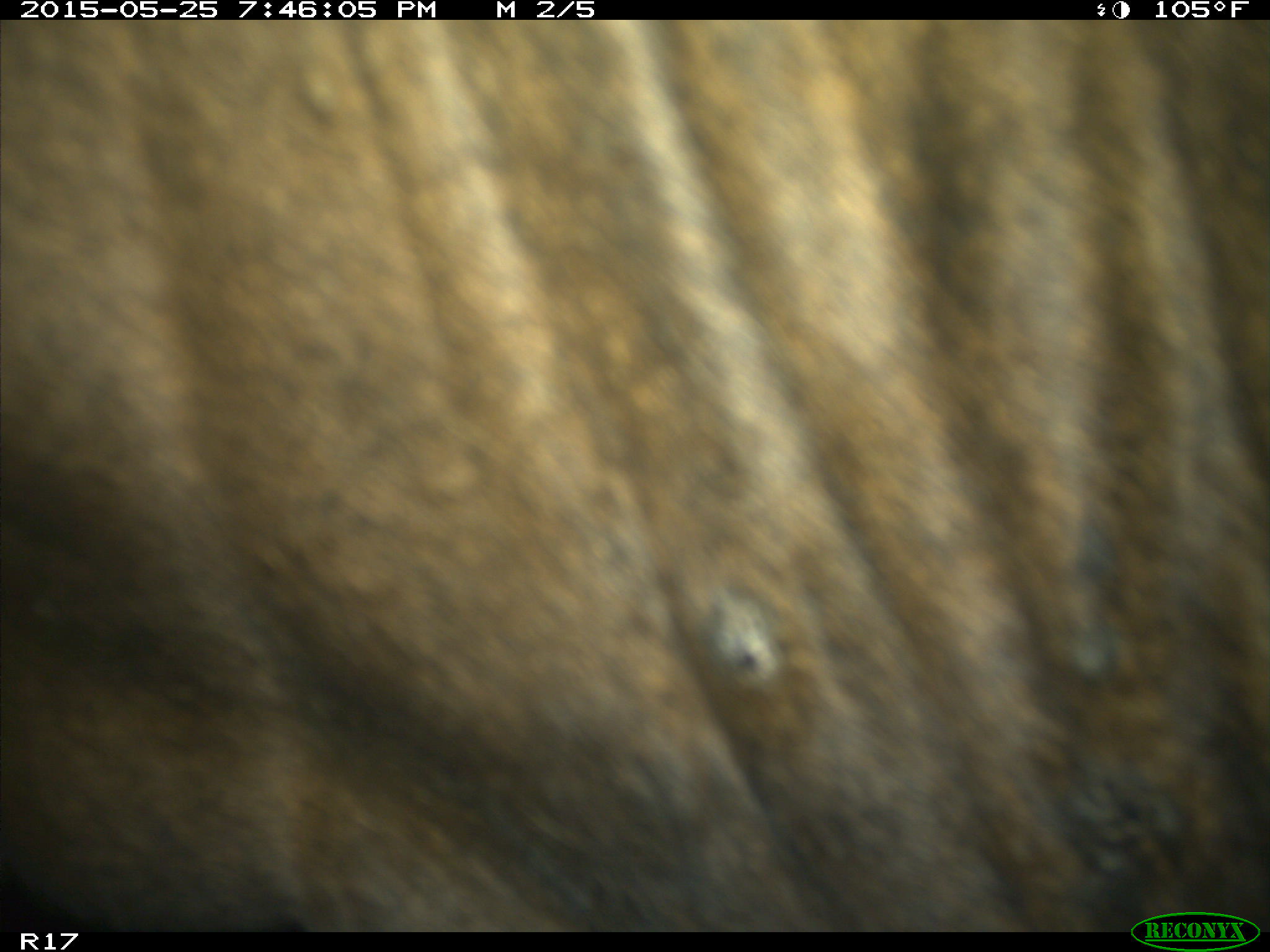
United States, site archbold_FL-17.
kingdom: Animalia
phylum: Chordata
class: Mammalia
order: Artiodactyla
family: Bovidae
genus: Bos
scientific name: Bos taurus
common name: domestic cow